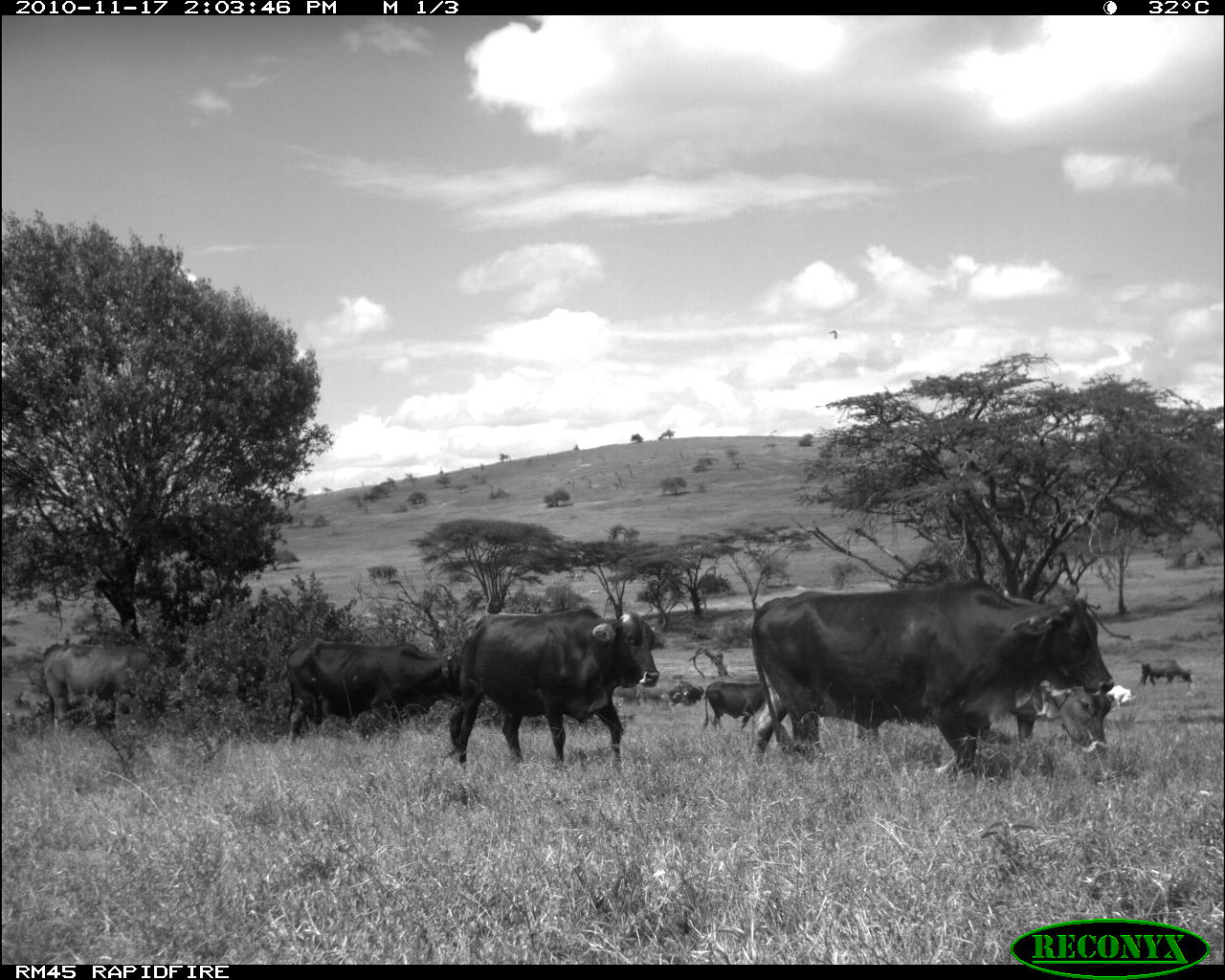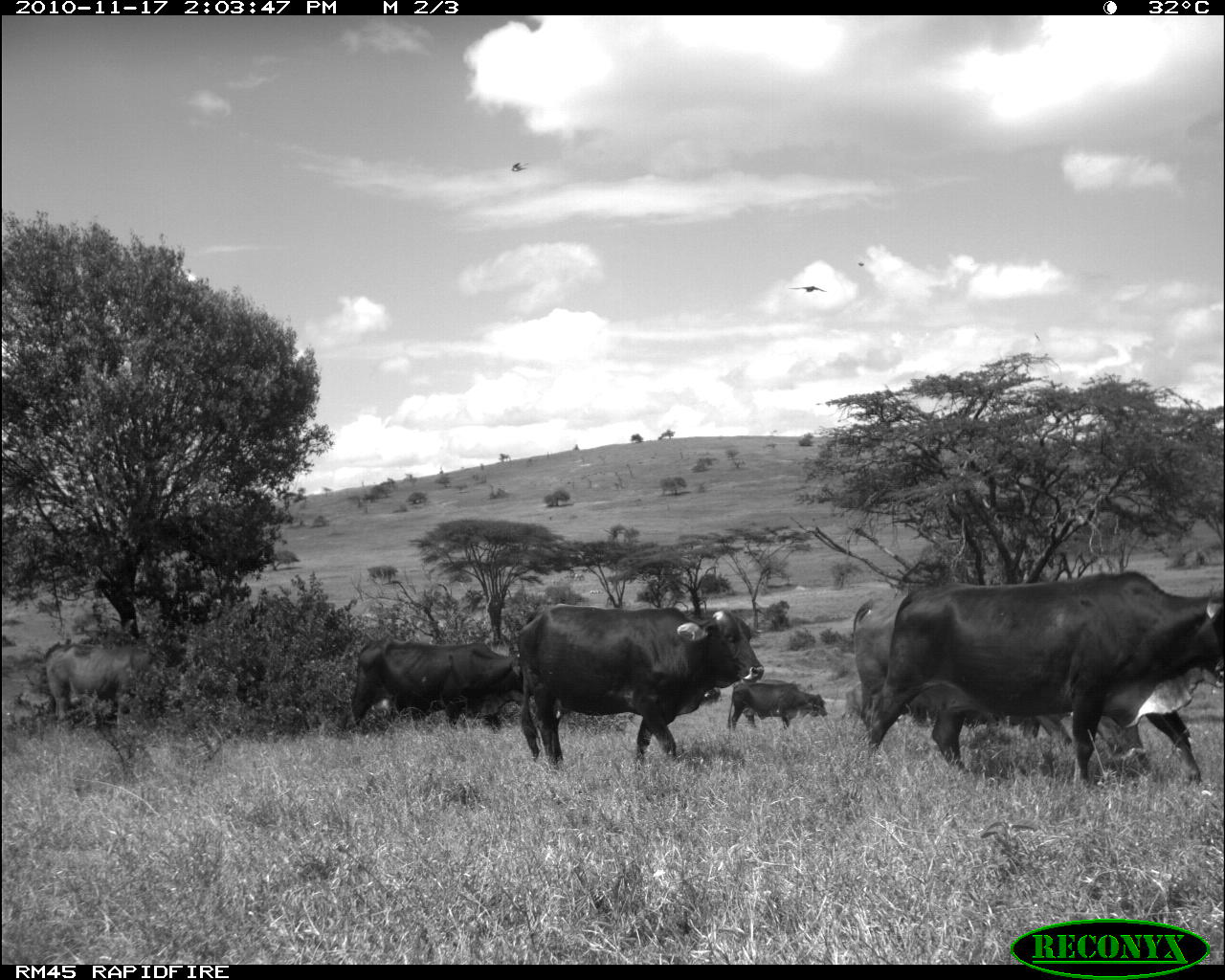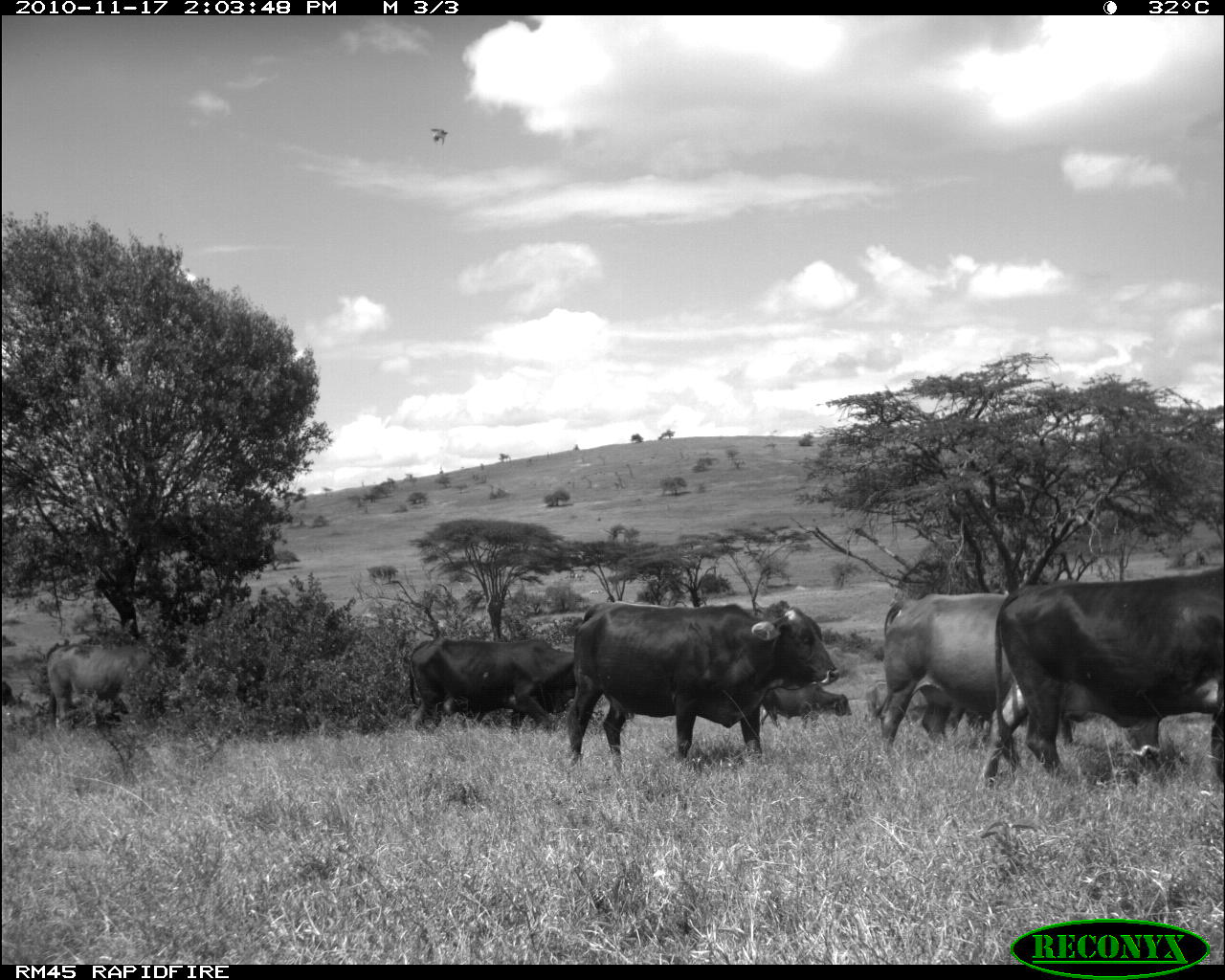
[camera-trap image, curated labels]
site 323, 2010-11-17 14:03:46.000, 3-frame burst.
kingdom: Animalia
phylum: Chordata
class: Mammalia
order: Artiodactyla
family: Bovidae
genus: Bos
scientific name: Bos taurus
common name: domestic cattle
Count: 8.